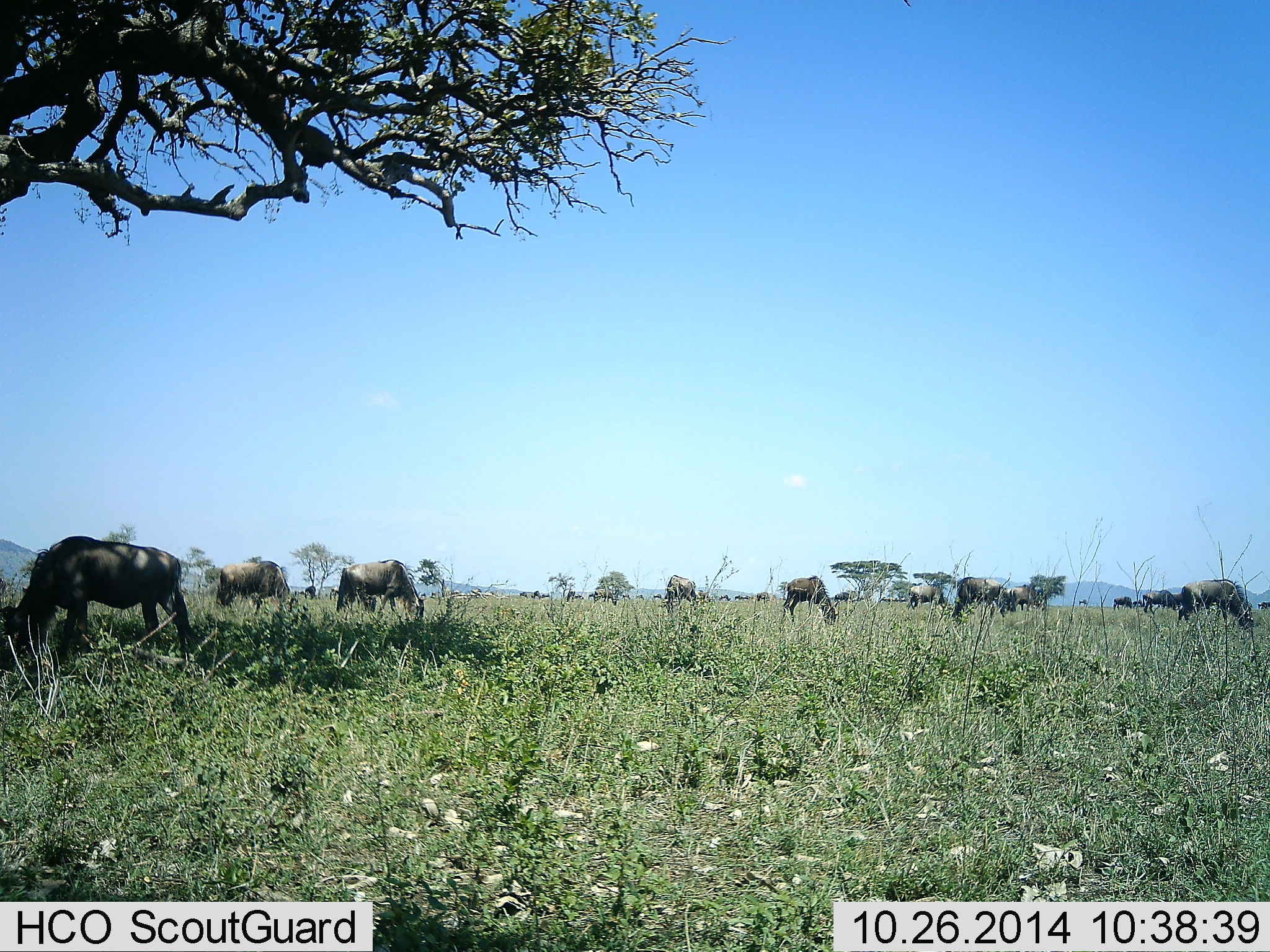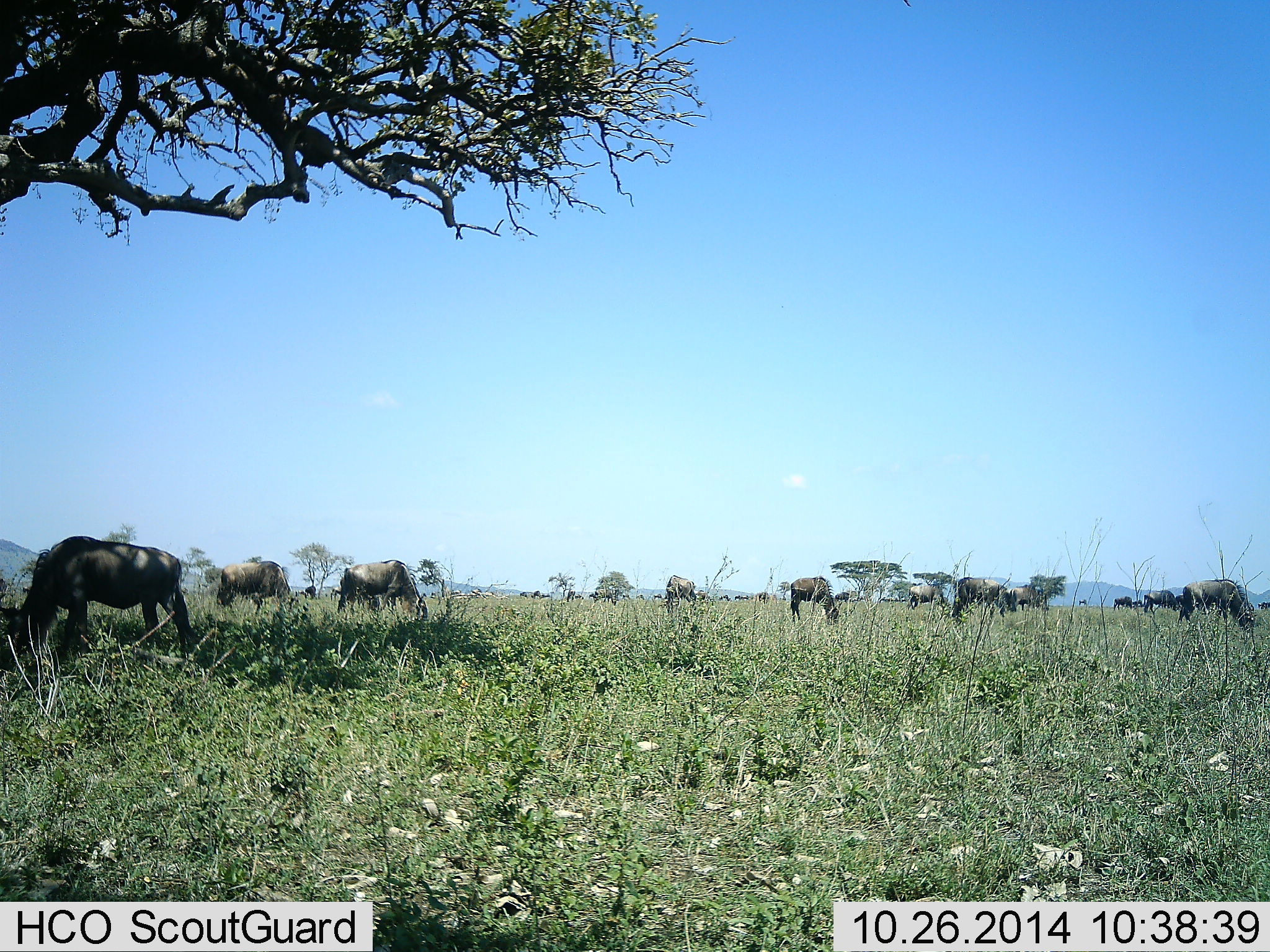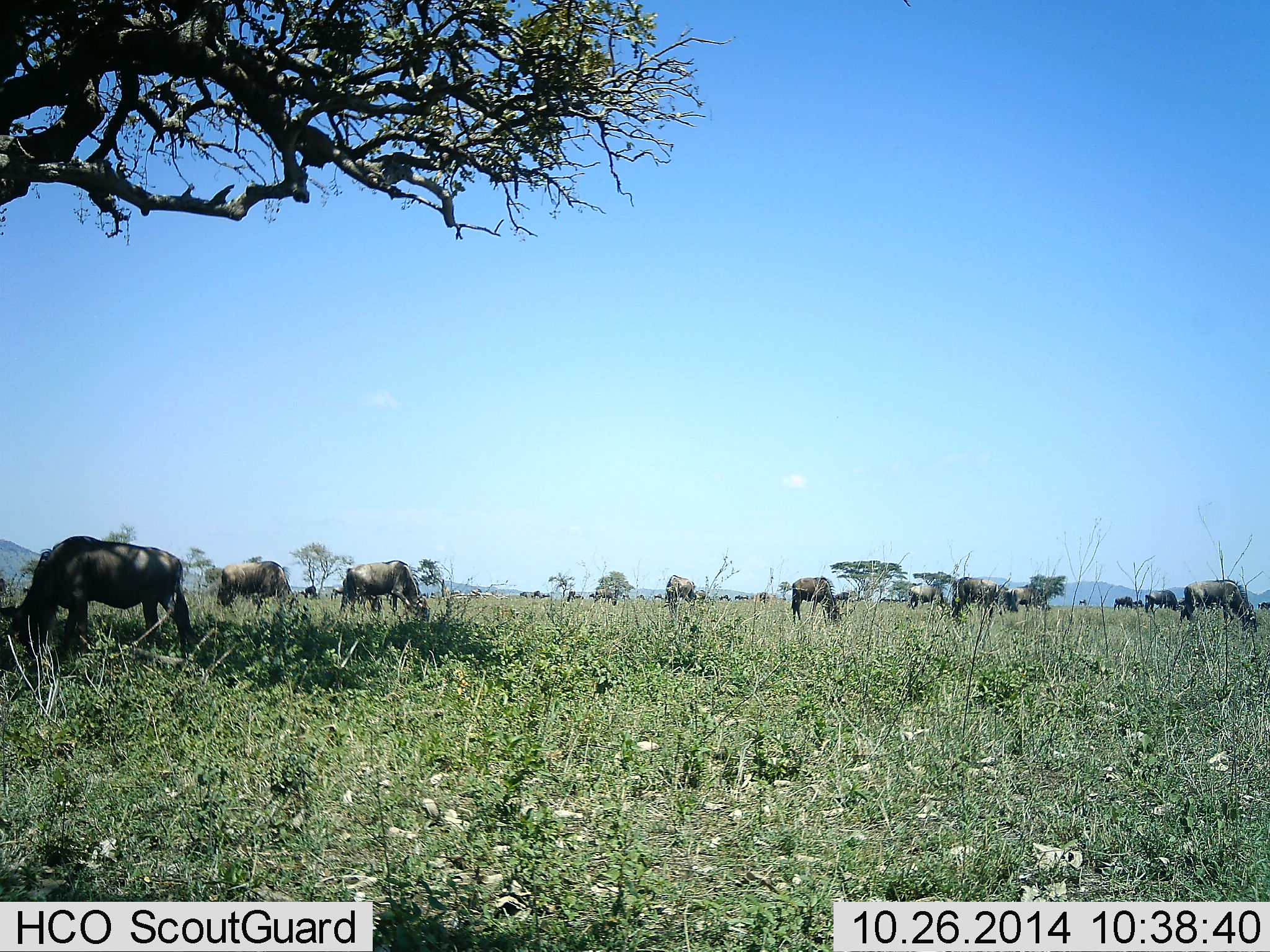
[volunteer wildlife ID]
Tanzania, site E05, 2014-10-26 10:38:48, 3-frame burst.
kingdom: Animalia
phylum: Chordata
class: Mammalia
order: Artiodactyla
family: Bovidae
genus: Connochaetes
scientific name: Connochaetes taurinus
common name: blue wildebeest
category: wildebeest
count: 11-50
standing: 50%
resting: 0%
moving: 10%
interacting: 0%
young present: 0%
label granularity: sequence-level